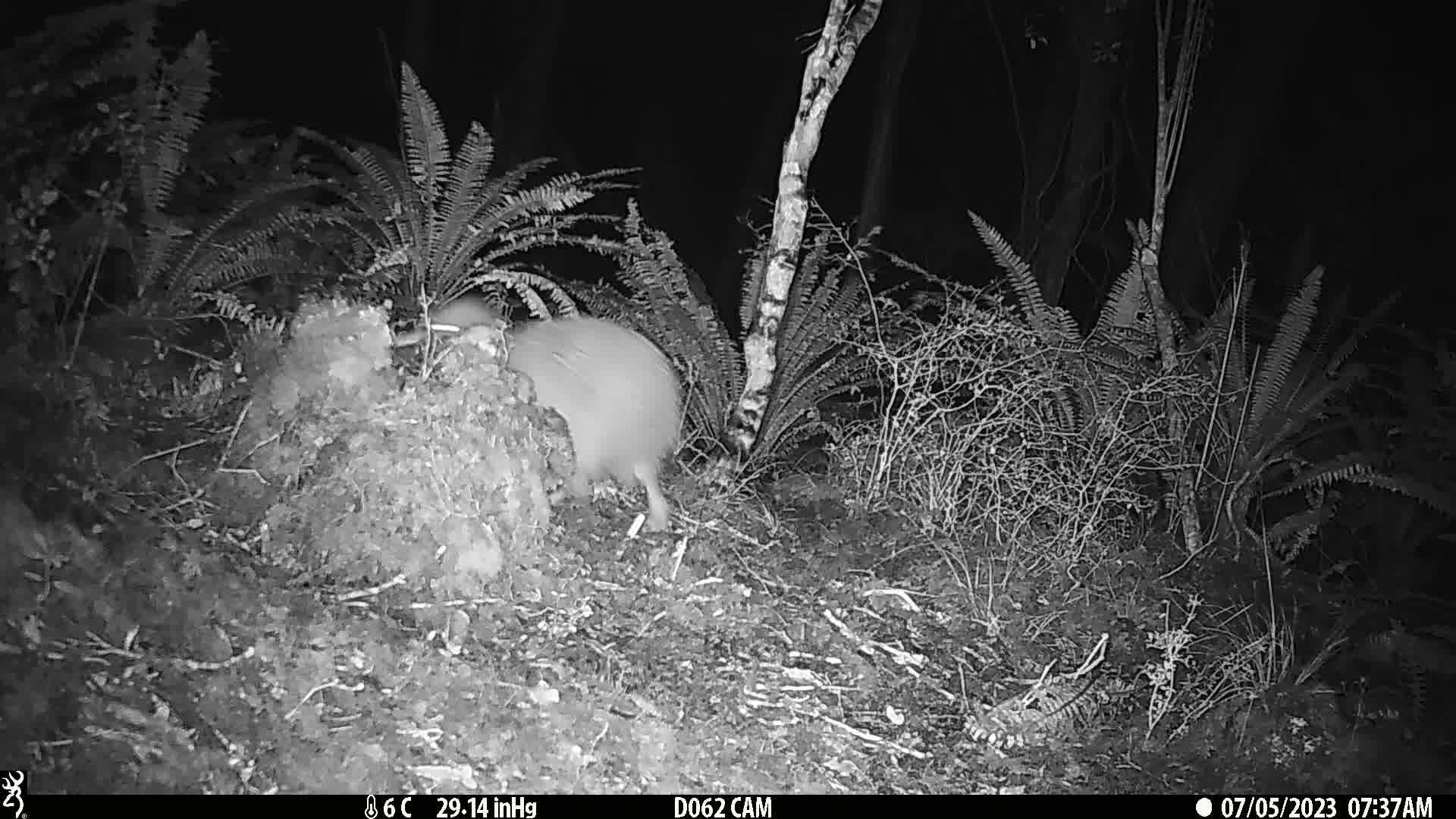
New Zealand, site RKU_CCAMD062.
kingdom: Animalia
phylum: Chordata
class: Aves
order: Apterygiformes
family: Apterygidae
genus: Apteryx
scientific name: Apteryx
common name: kiwi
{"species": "kiwi (Apteryx)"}